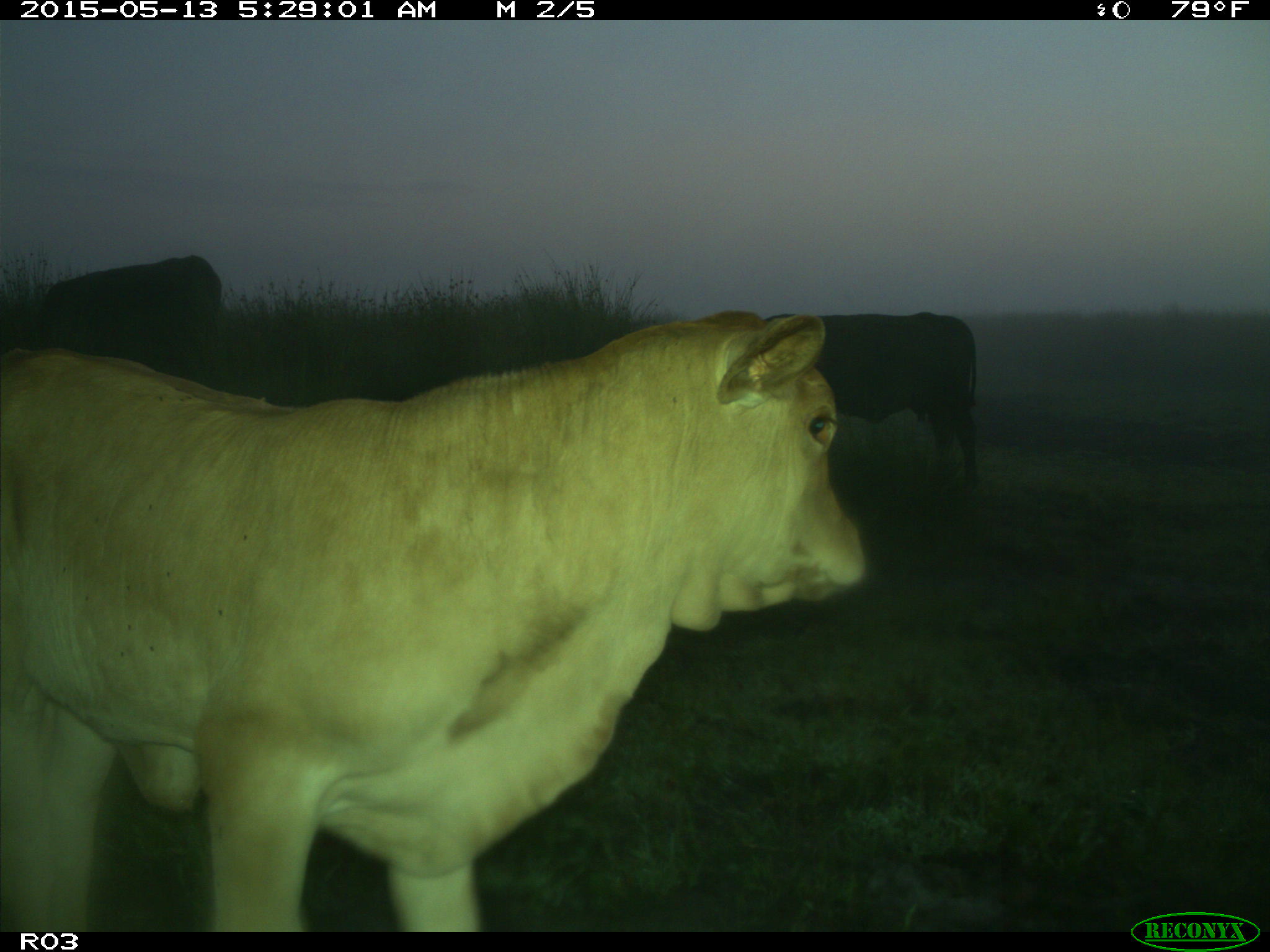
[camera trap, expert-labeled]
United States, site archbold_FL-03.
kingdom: Animalia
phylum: Chordata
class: Mammalia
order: Artiodactyla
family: Bovidae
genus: Bos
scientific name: Bos taurus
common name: domestic cow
Bos taurus (domestic cow).